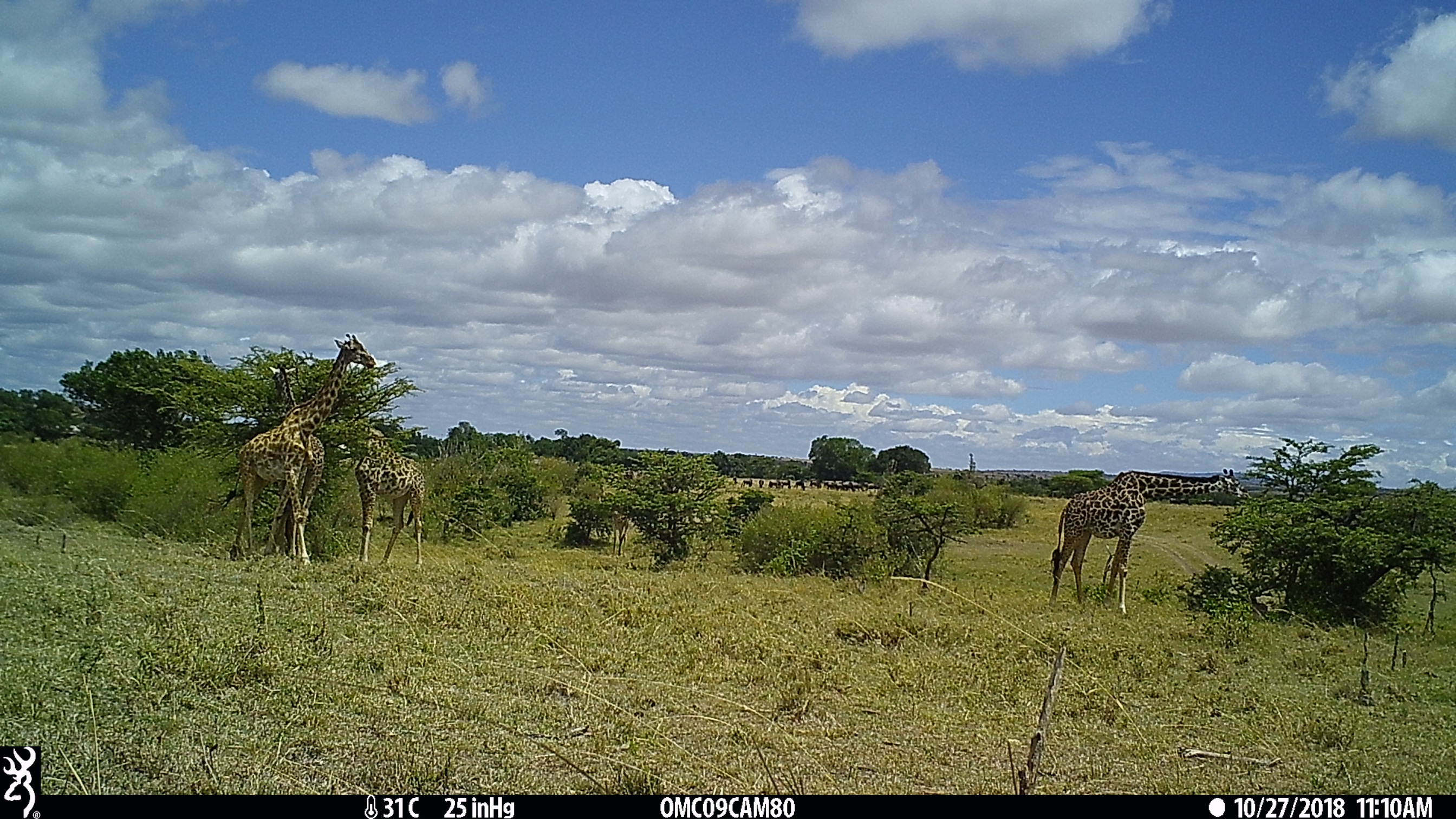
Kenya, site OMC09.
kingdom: Animalia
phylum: Chordata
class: Mammalia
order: Artiodactyla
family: Giraffidae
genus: Giraffa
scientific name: Giraffa camelopardalis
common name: northern giraffe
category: giraffe